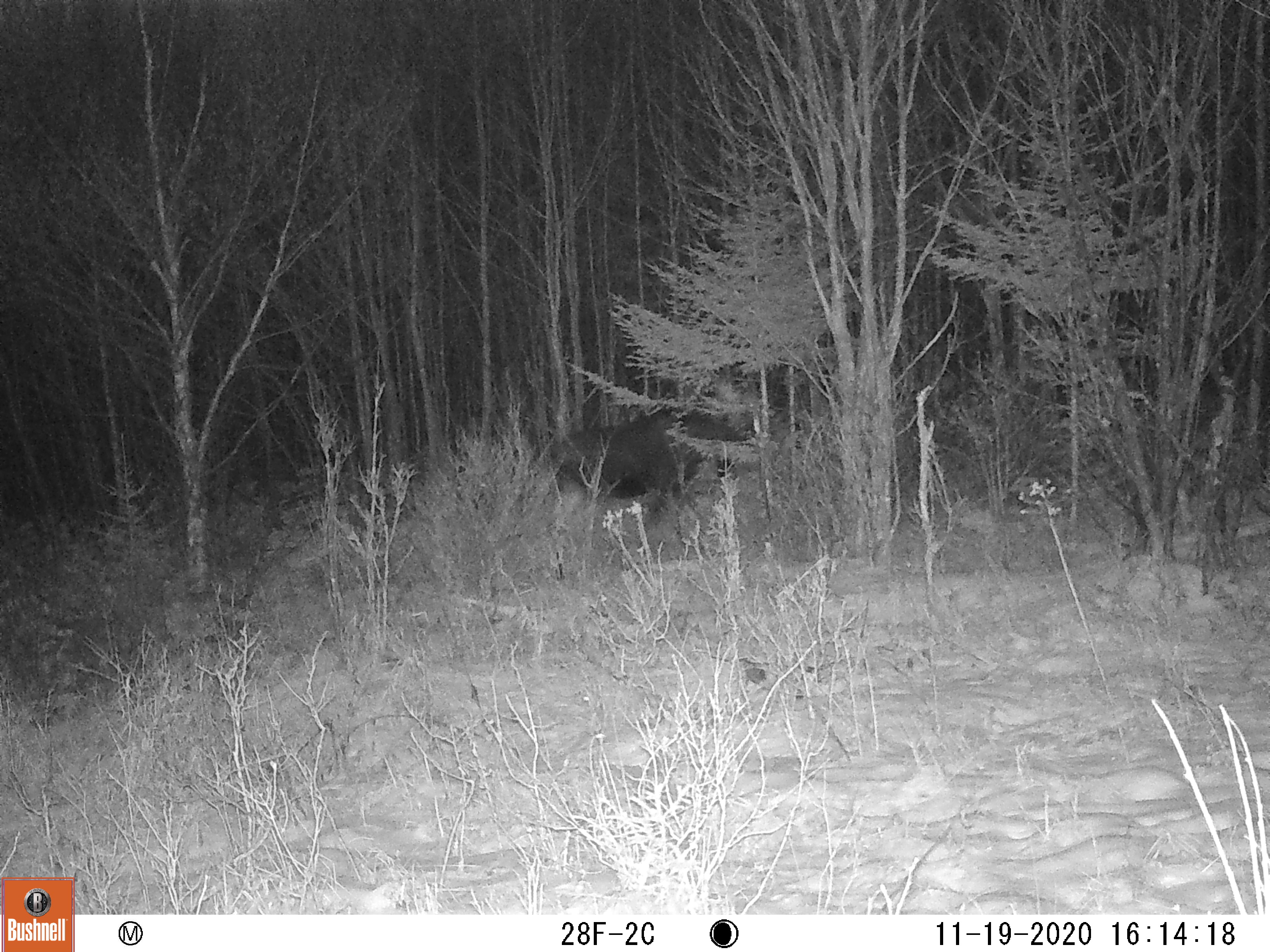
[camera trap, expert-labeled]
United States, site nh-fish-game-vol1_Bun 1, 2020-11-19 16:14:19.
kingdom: Animalia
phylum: Chordata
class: Mammalia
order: Artiodactyla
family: Cervidae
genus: Alces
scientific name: Alces alces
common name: moose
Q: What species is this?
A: Moose (Alces alces).